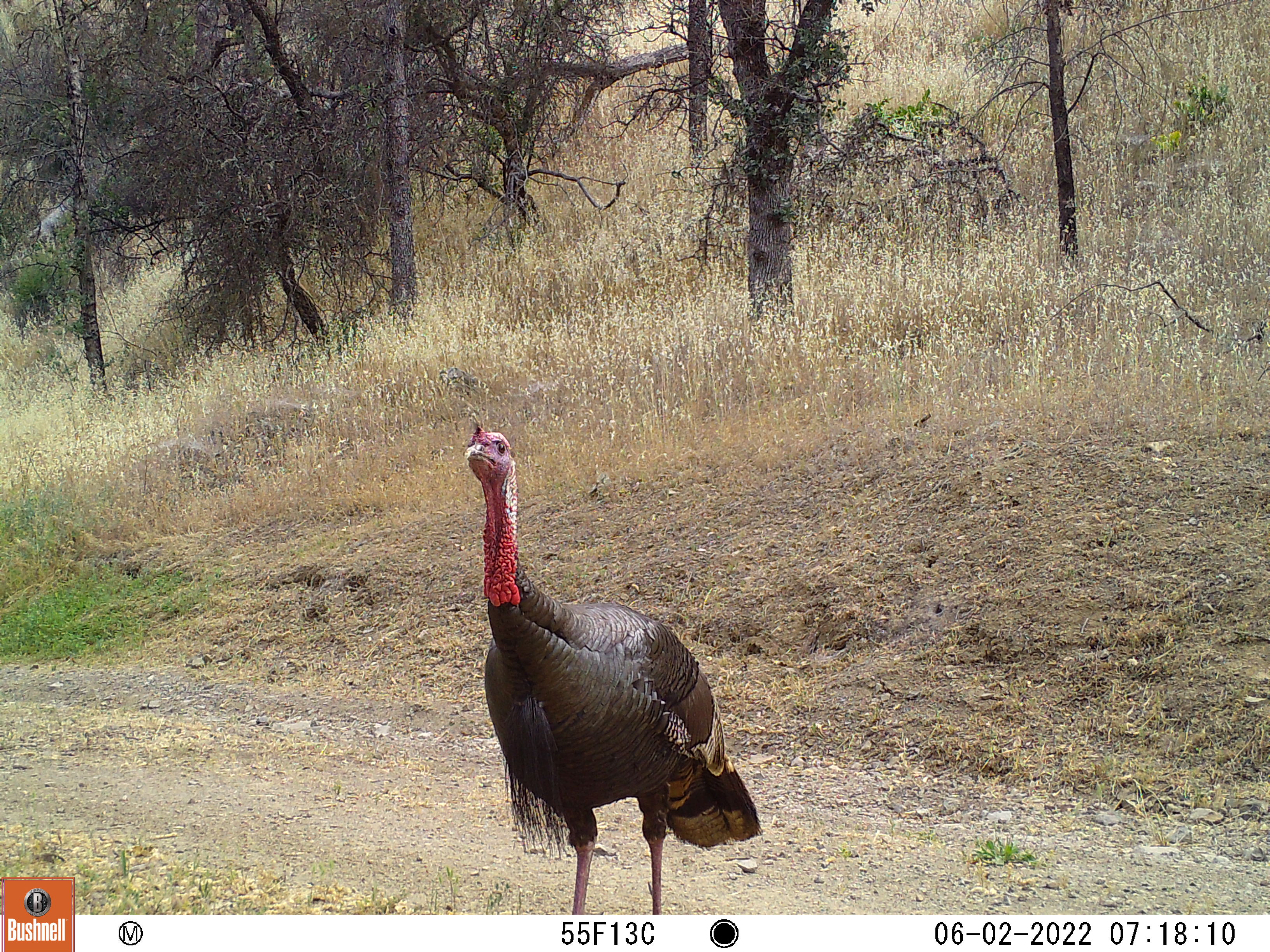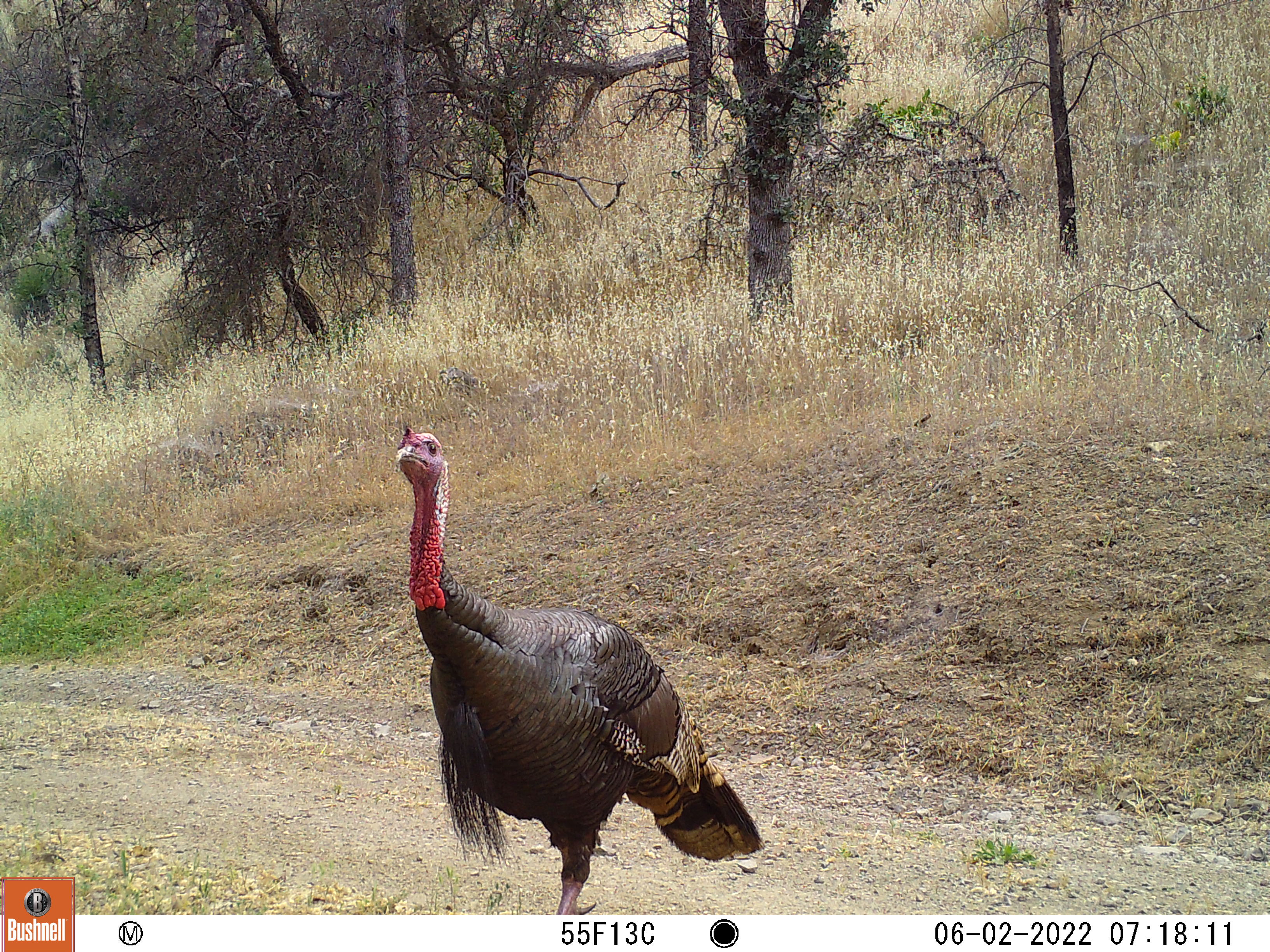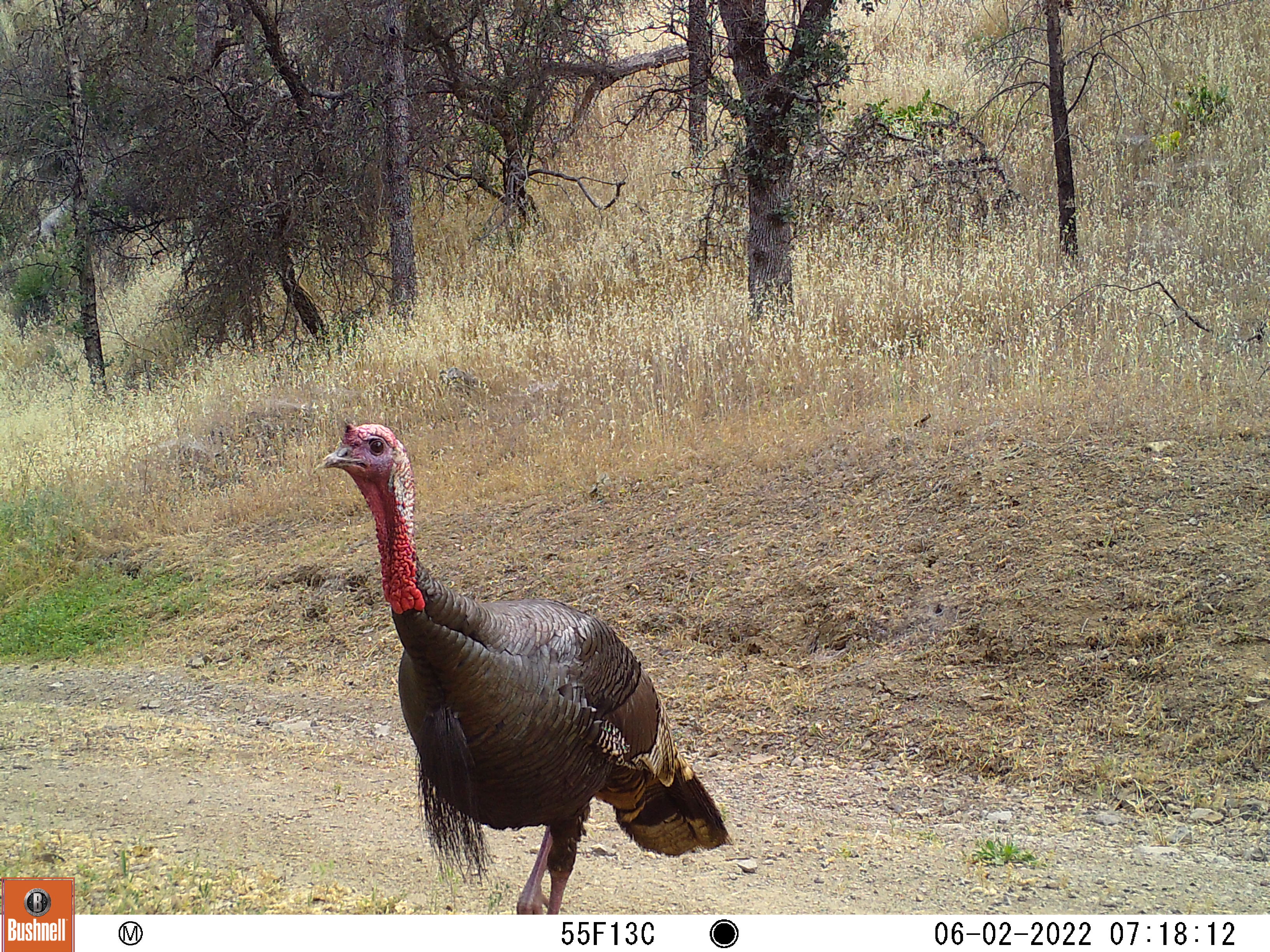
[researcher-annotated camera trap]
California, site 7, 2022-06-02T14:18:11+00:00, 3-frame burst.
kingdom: Animalia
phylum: Chordata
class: Aves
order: Galliformes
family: Phasianidae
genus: Meleagris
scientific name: Meleagris gallopavo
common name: turkey